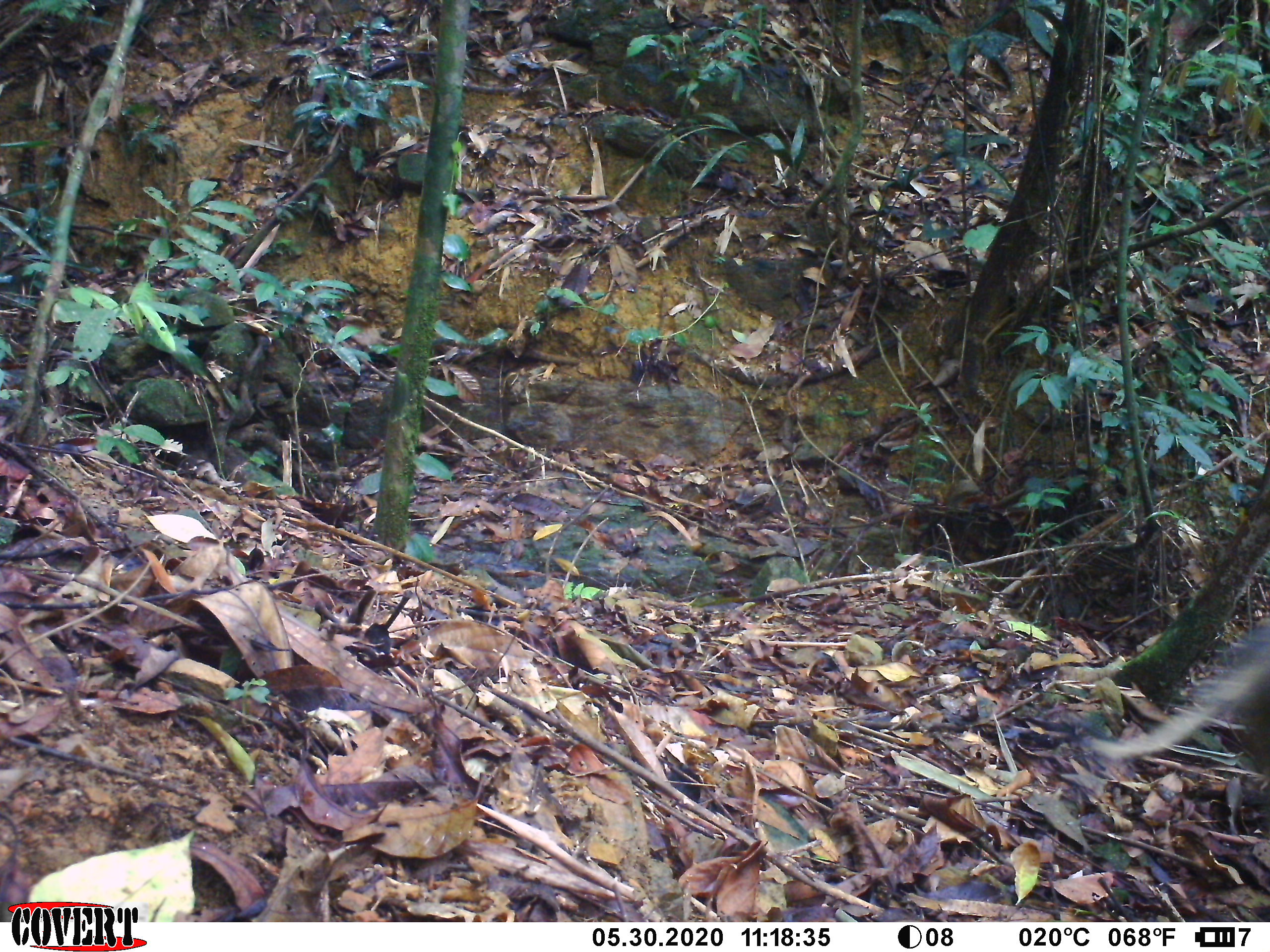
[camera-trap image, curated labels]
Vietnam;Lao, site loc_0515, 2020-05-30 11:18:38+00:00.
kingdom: Animalia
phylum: Chordata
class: Mammalia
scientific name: Mammalia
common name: mammal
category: unidentified mammal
Unidentified mammal (mammal) (Mammalia). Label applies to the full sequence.